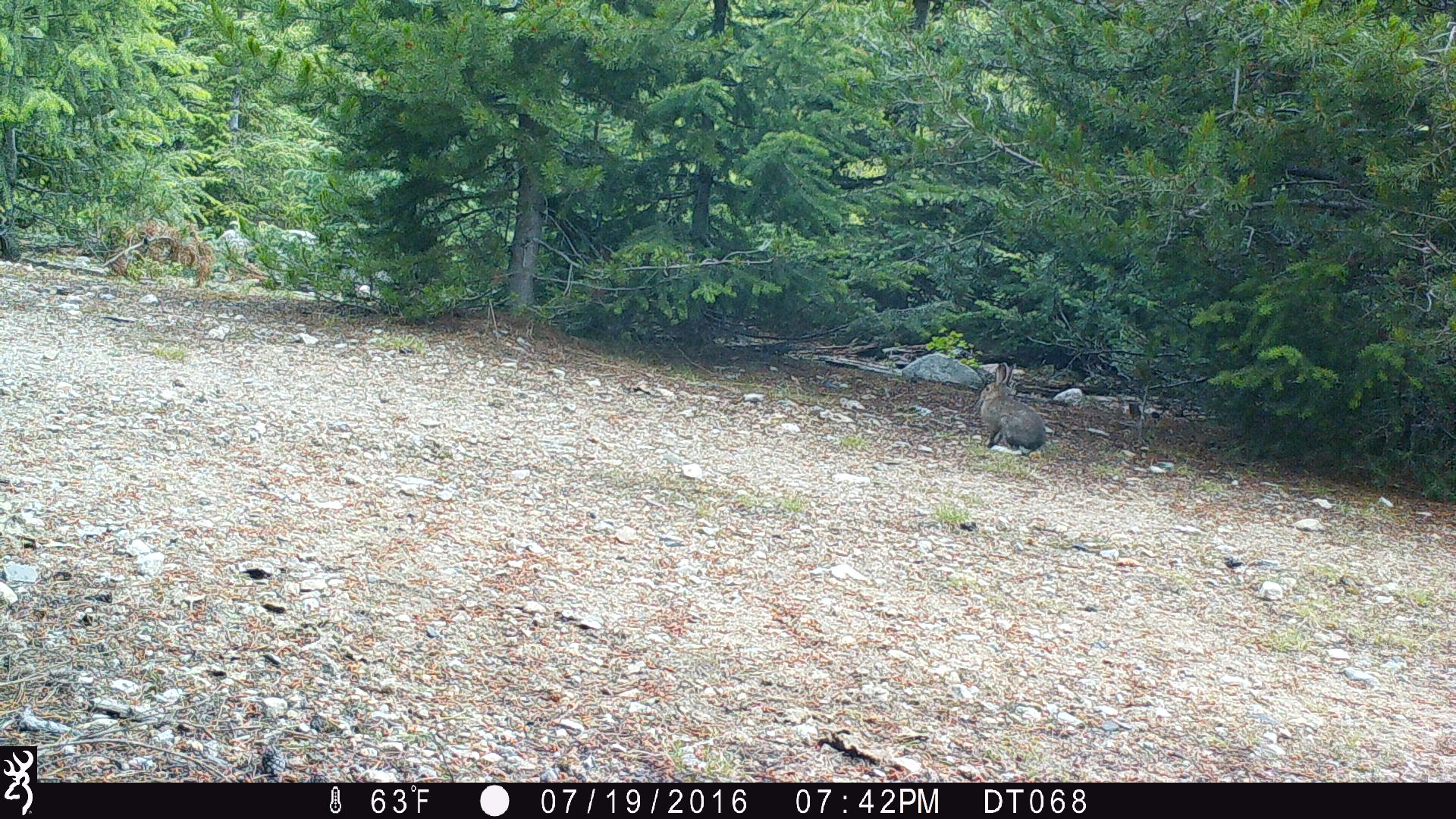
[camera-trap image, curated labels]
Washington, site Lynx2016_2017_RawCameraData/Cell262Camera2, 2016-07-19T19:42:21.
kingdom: Animalia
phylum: Chordata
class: Mammalia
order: Lagomorpha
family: Leporidae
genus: Lepus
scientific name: Lepus americanus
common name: snowshoe hare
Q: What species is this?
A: Lepus americanus (snowshoe hare).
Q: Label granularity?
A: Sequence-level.